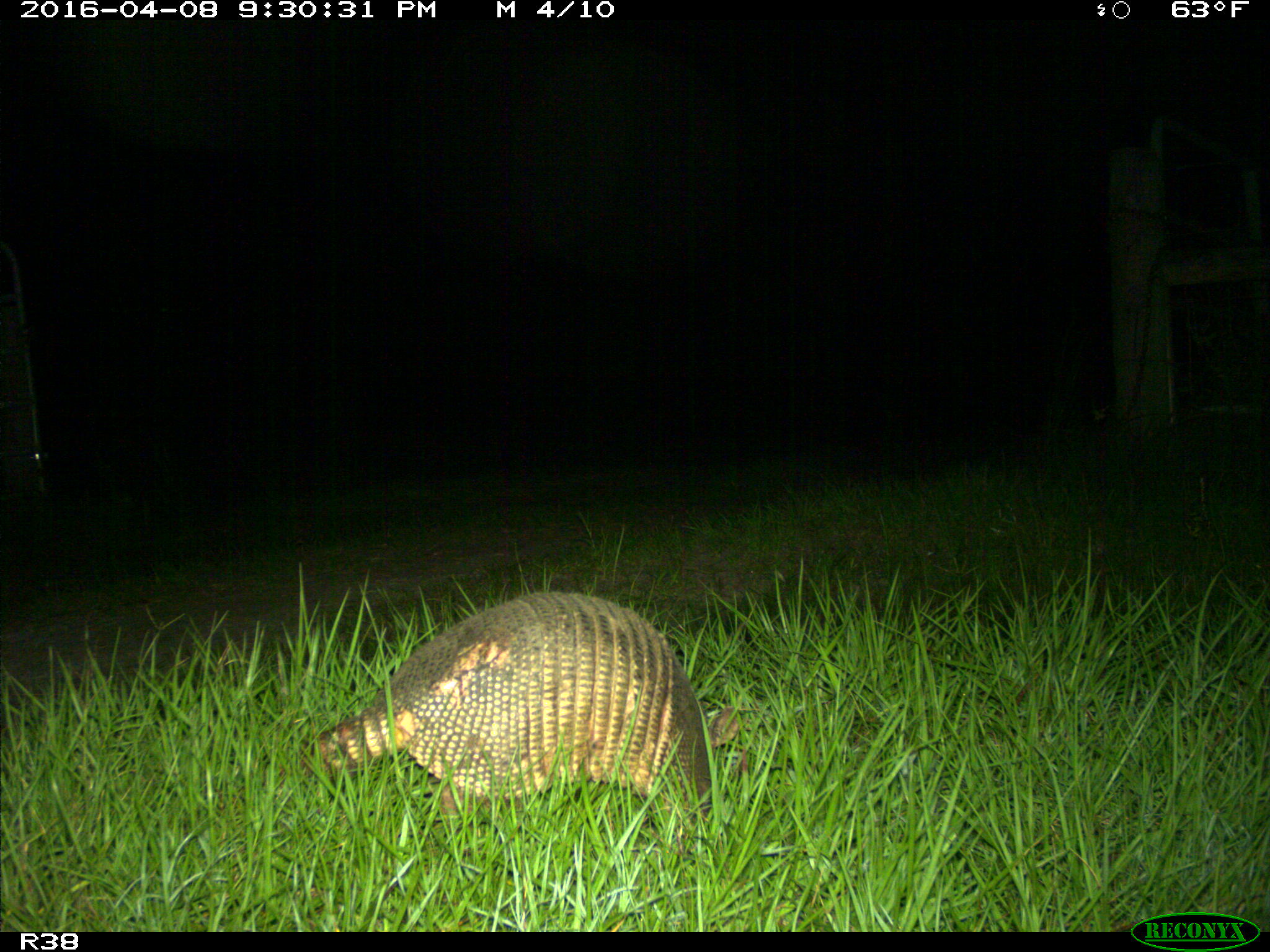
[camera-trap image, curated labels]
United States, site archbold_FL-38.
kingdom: Animalia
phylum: Chordata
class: Mammalia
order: Cingulata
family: Dasypodidae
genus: Dasypus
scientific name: Dasypus novemcinctus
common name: nine-banded armadillo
Dasypus novemcinctus (nine-banded armadillo).